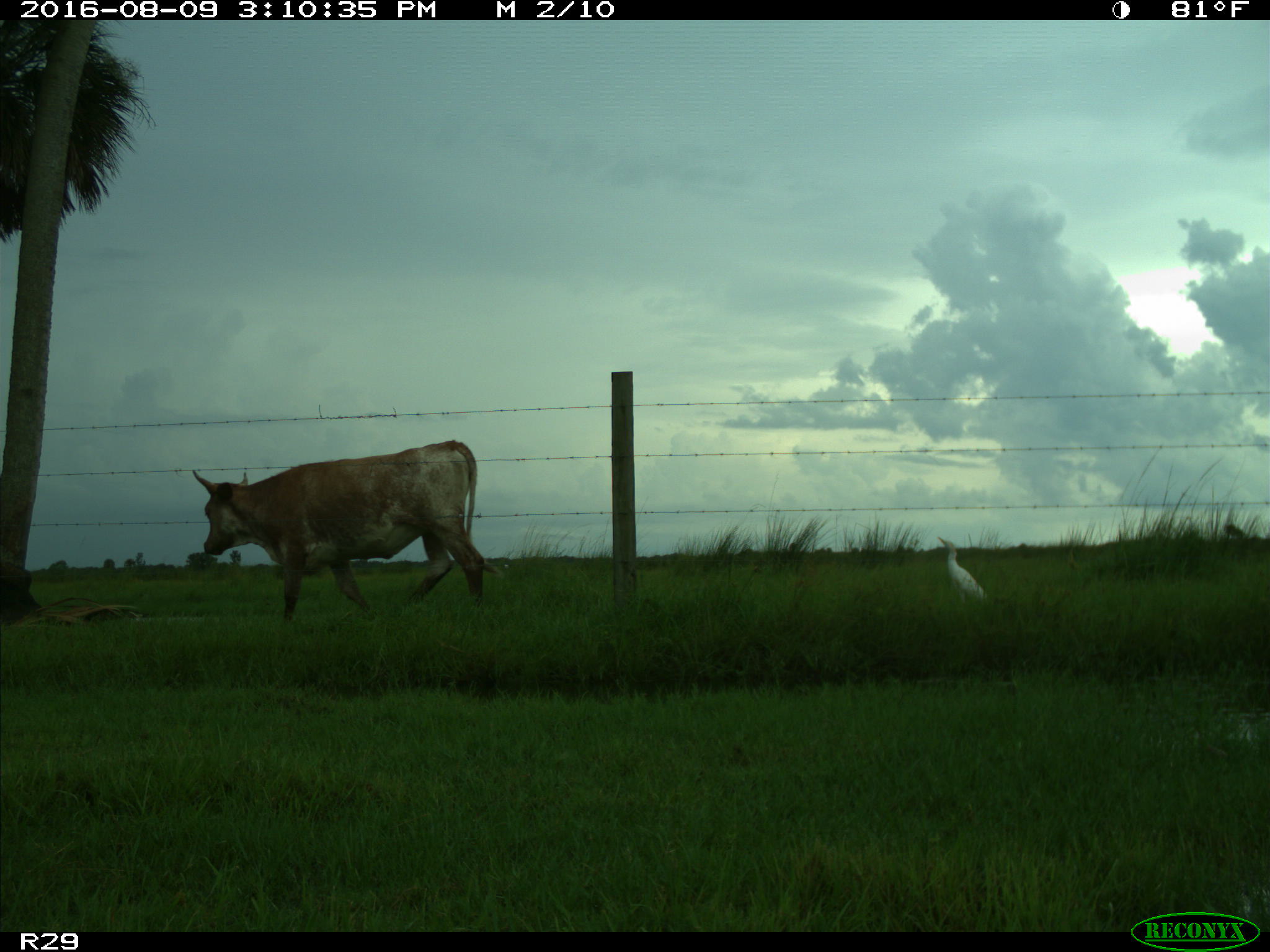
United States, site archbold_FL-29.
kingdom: Animalia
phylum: Chordata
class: Mammalia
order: Artiodactyla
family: Bovidae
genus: Bos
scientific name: Bos taurus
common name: domestic cow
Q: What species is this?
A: Bos taurus (domestic cow).